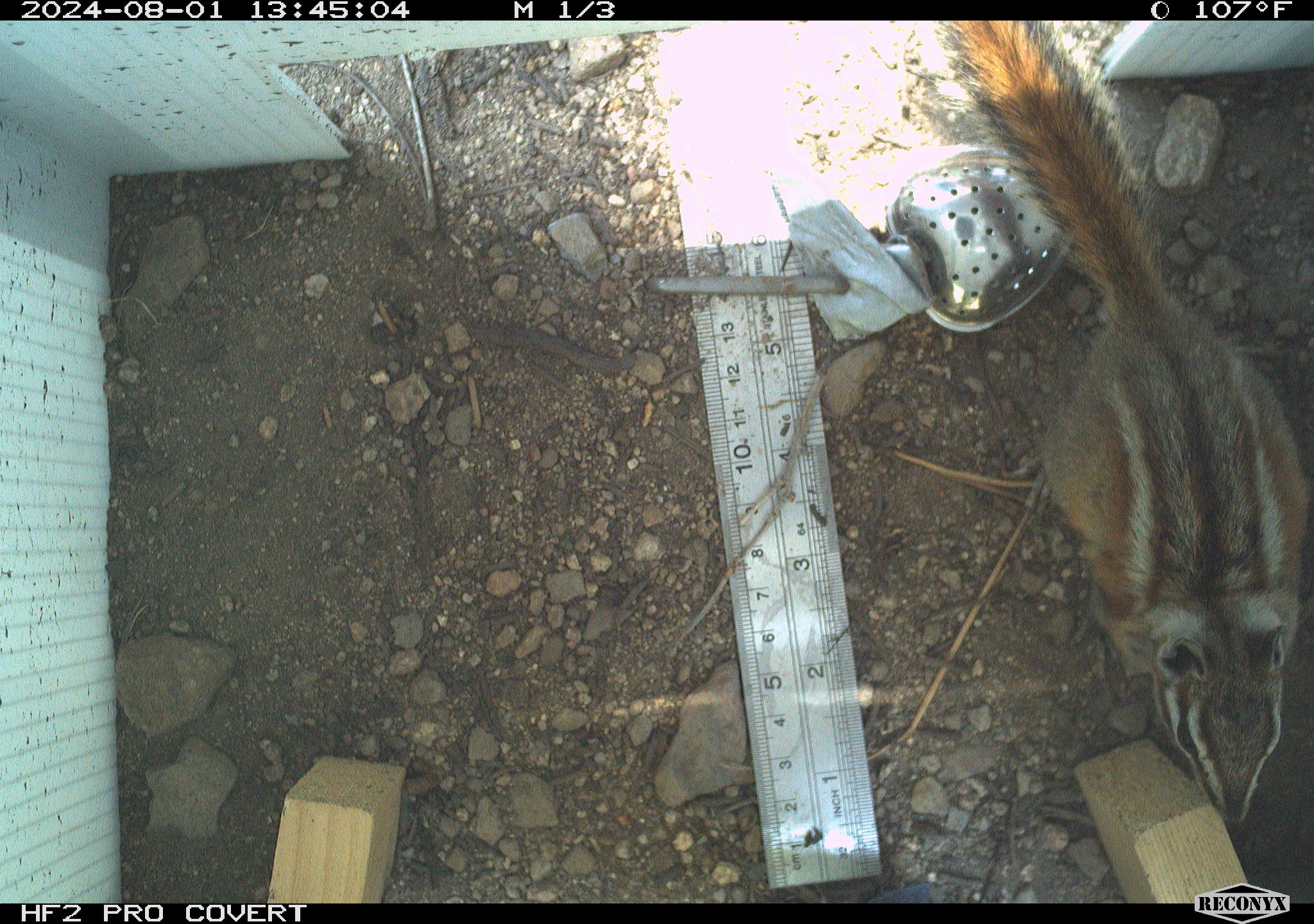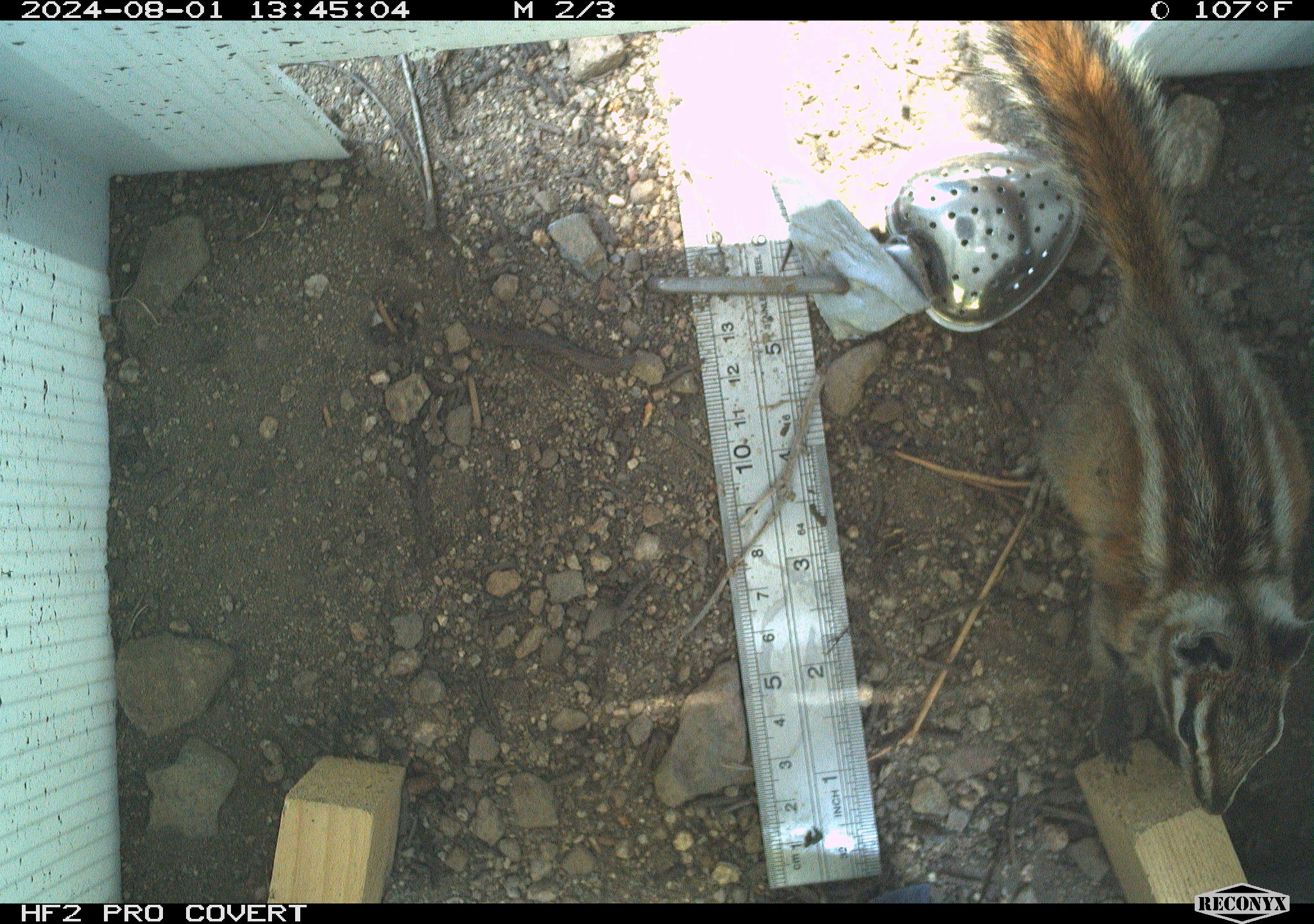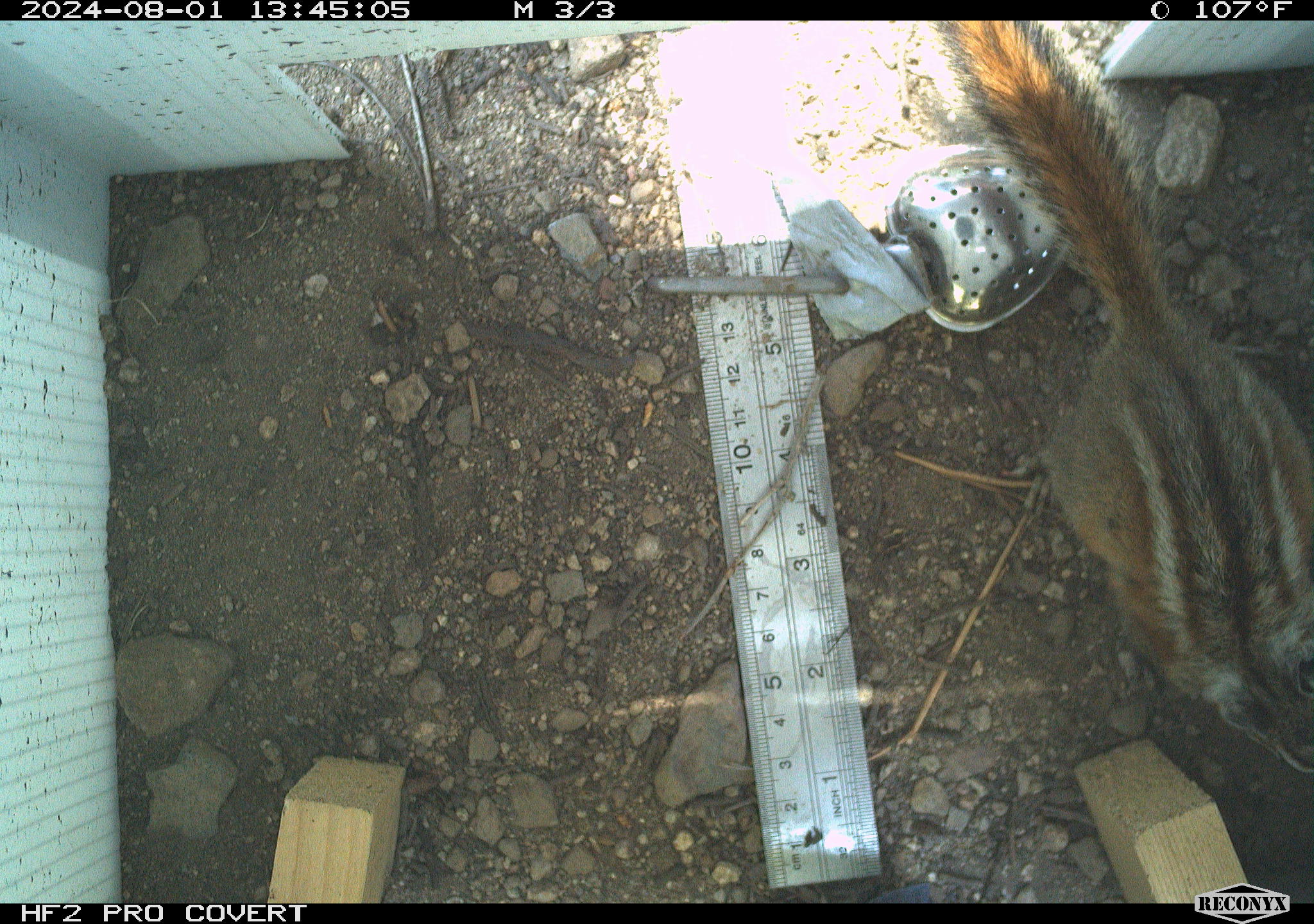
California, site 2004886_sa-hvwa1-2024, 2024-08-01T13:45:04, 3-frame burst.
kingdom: Animalia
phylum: Chordata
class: Mammalia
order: Rodentia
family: Sciuridae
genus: Neotamias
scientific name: Neotamias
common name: western chipmunks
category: neotamias species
Neotamias species (western chipmunks) (Neotamias).